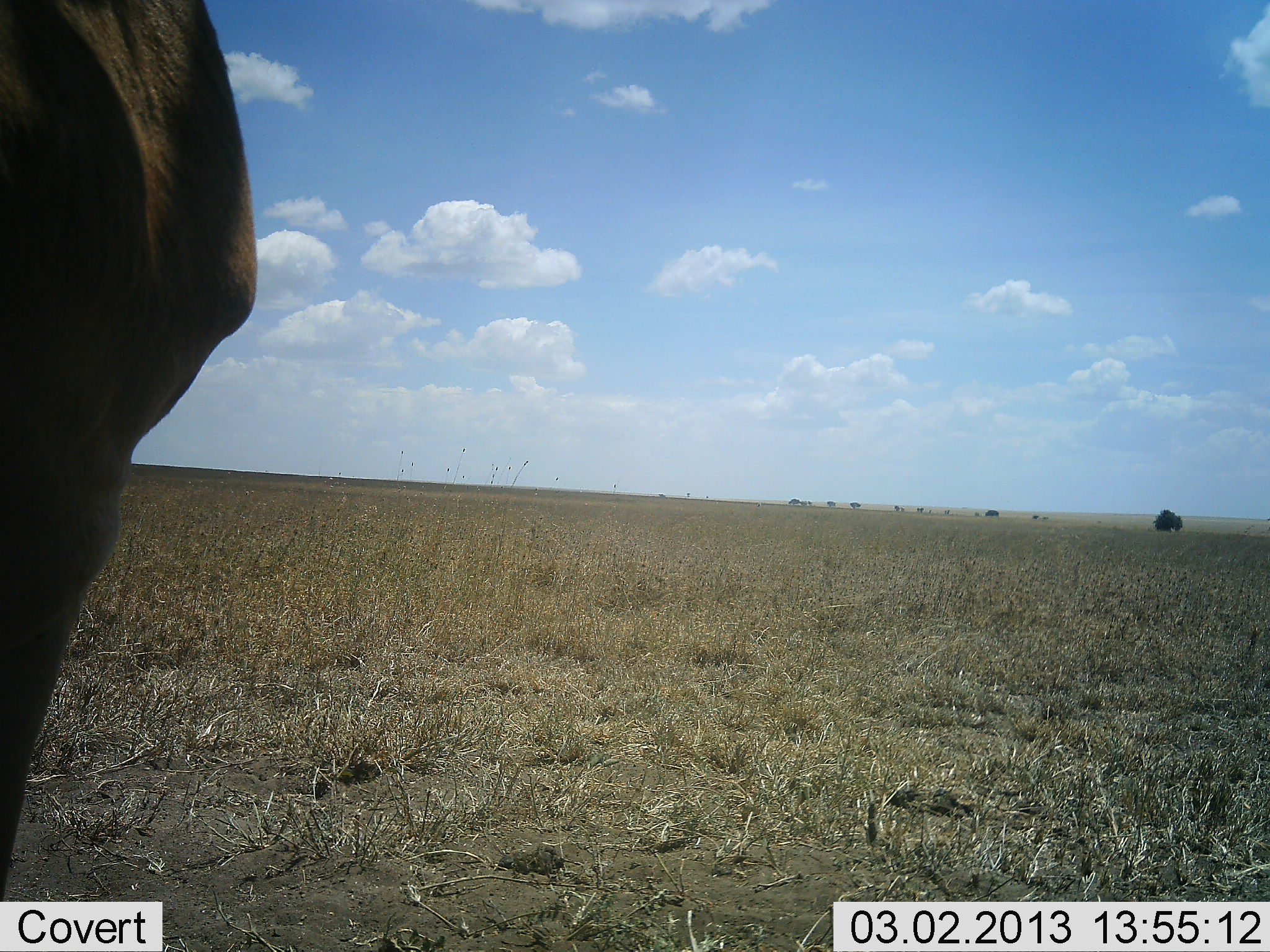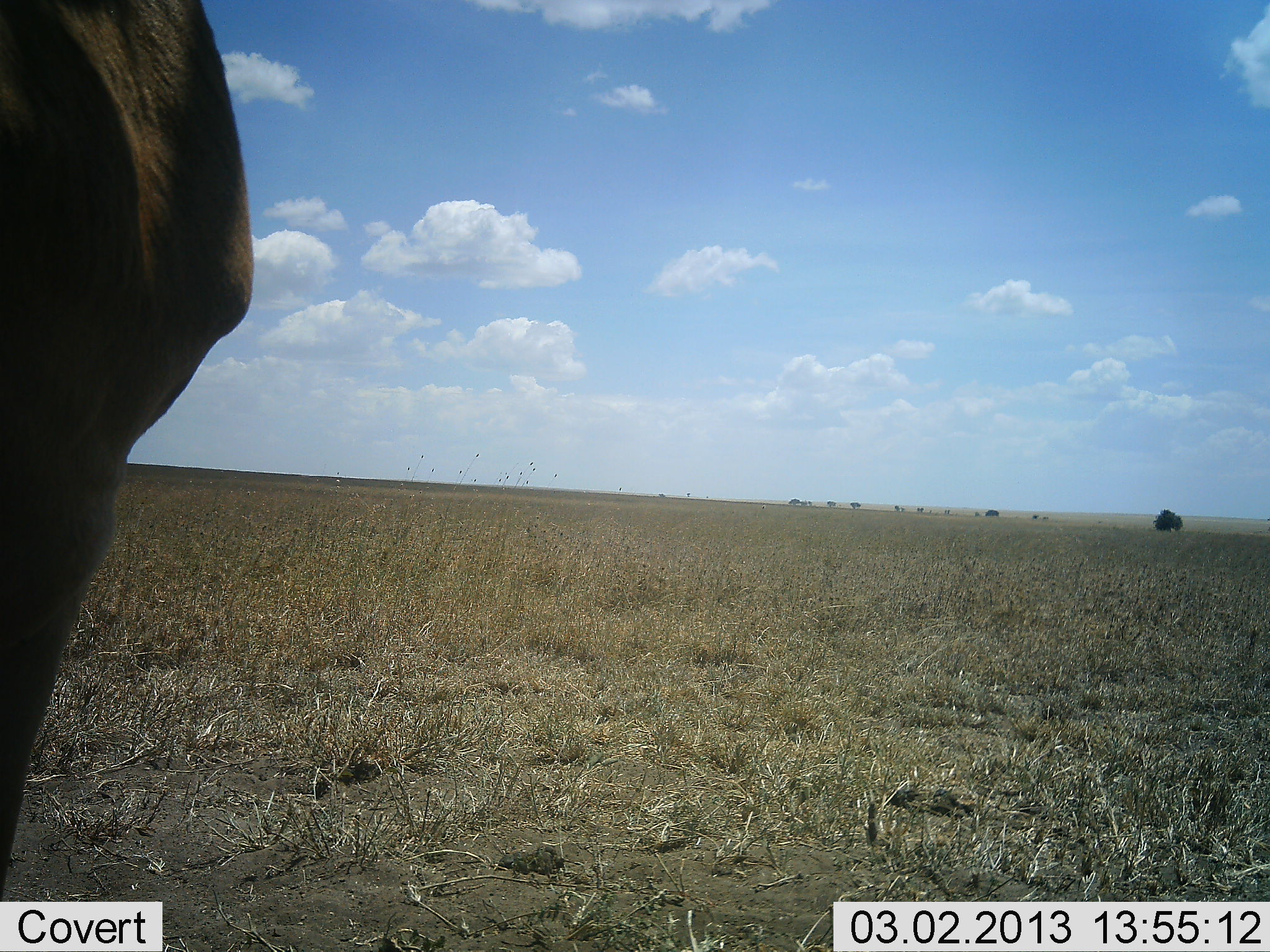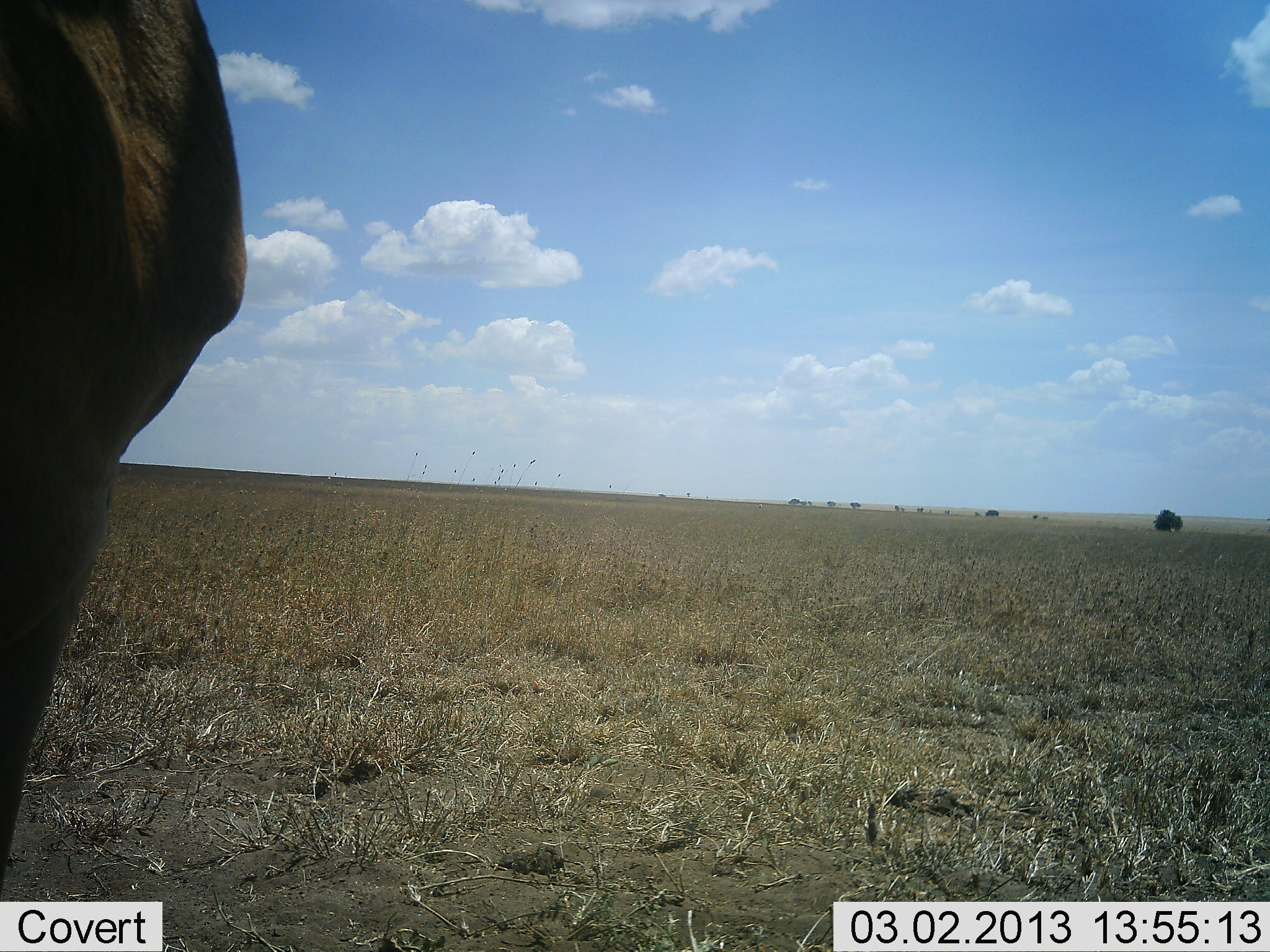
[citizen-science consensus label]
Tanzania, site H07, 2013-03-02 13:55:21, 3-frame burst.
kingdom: Animalia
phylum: Chordata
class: Mammalia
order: Artiodactyla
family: Bovidae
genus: Alcelaphus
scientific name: Alcelaphus buselaphus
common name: hartebeest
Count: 1.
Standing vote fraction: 100%.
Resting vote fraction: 0%.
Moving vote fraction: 0%.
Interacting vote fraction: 0%.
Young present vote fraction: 0%.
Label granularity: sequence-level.